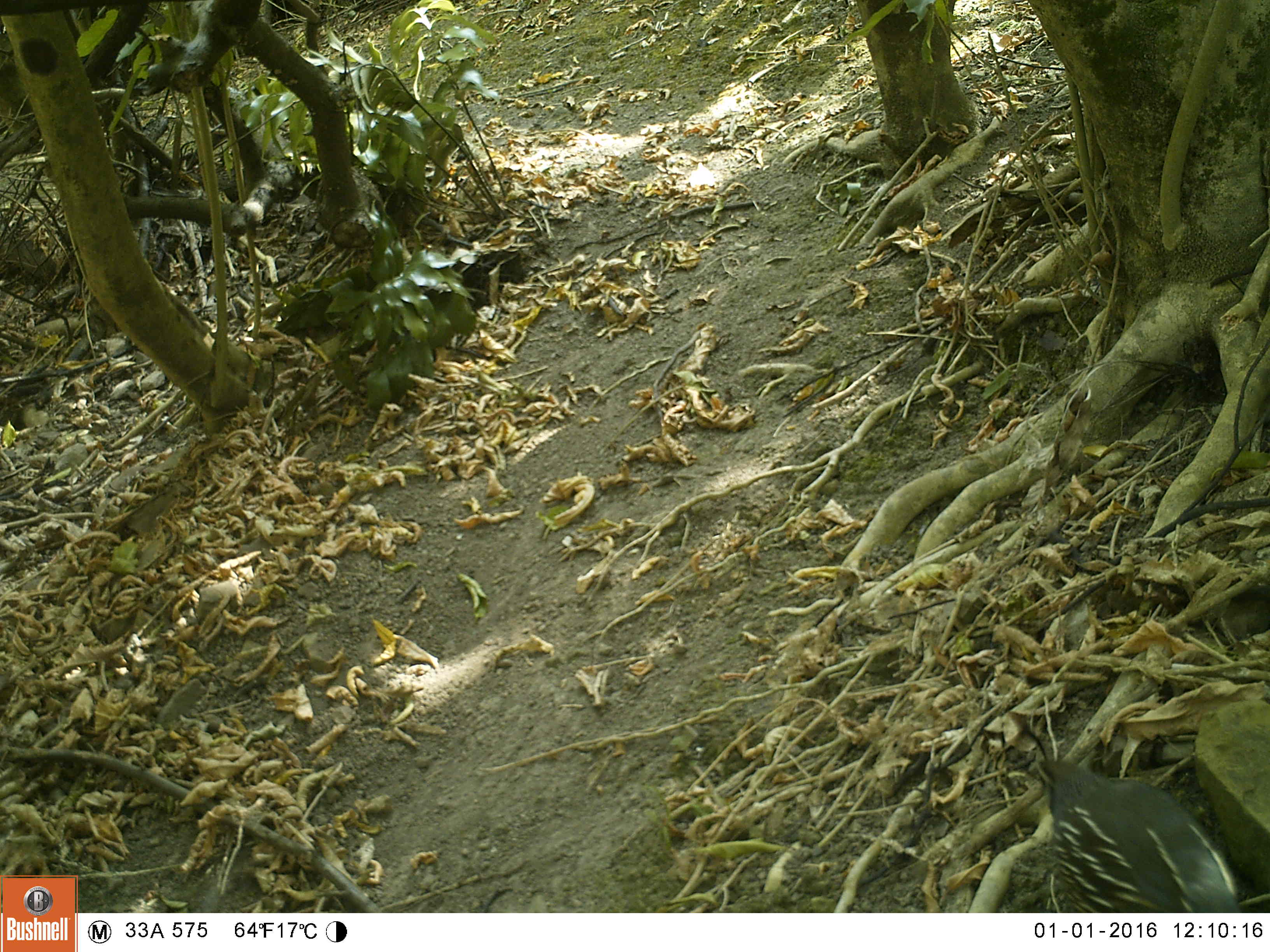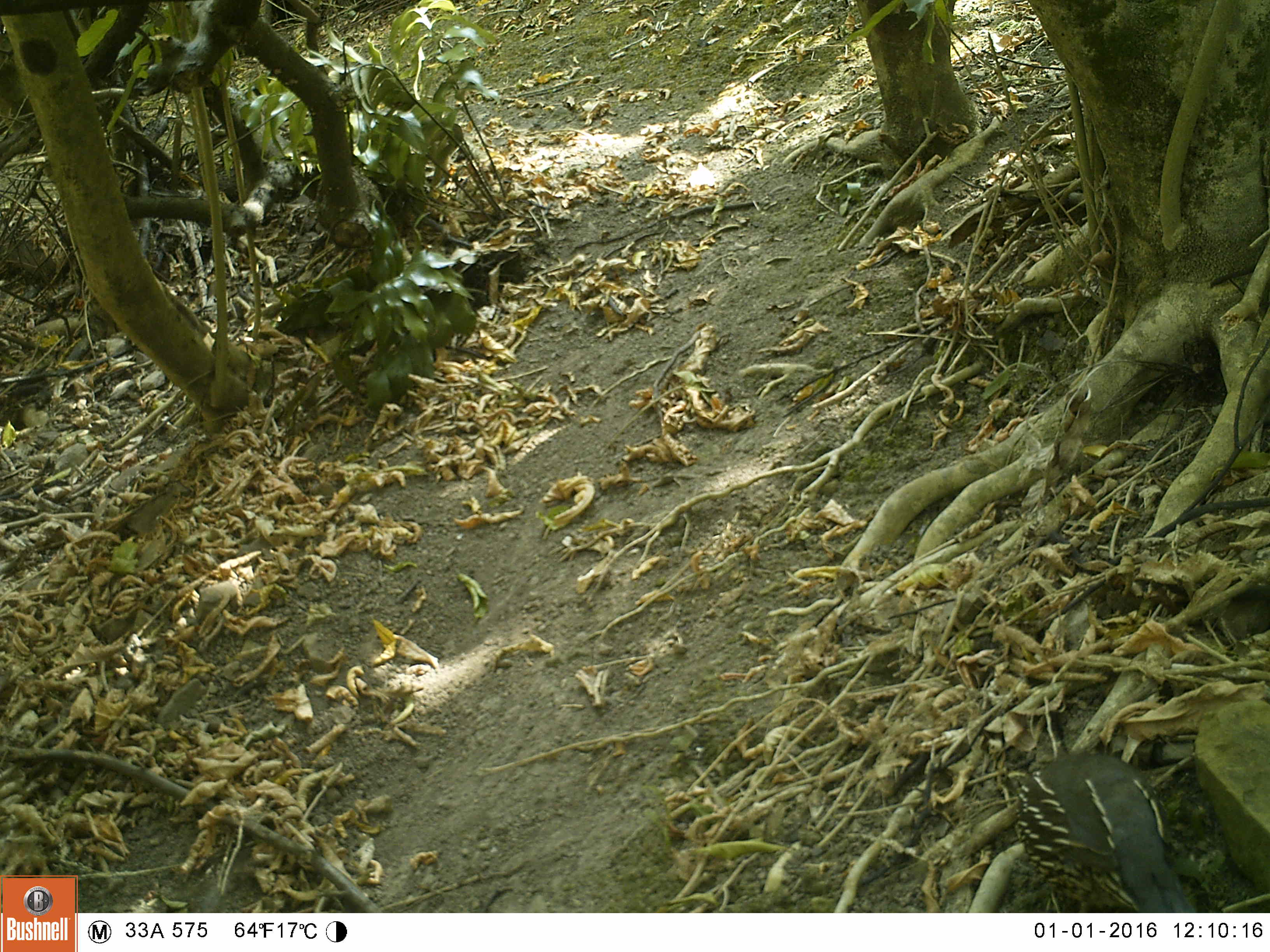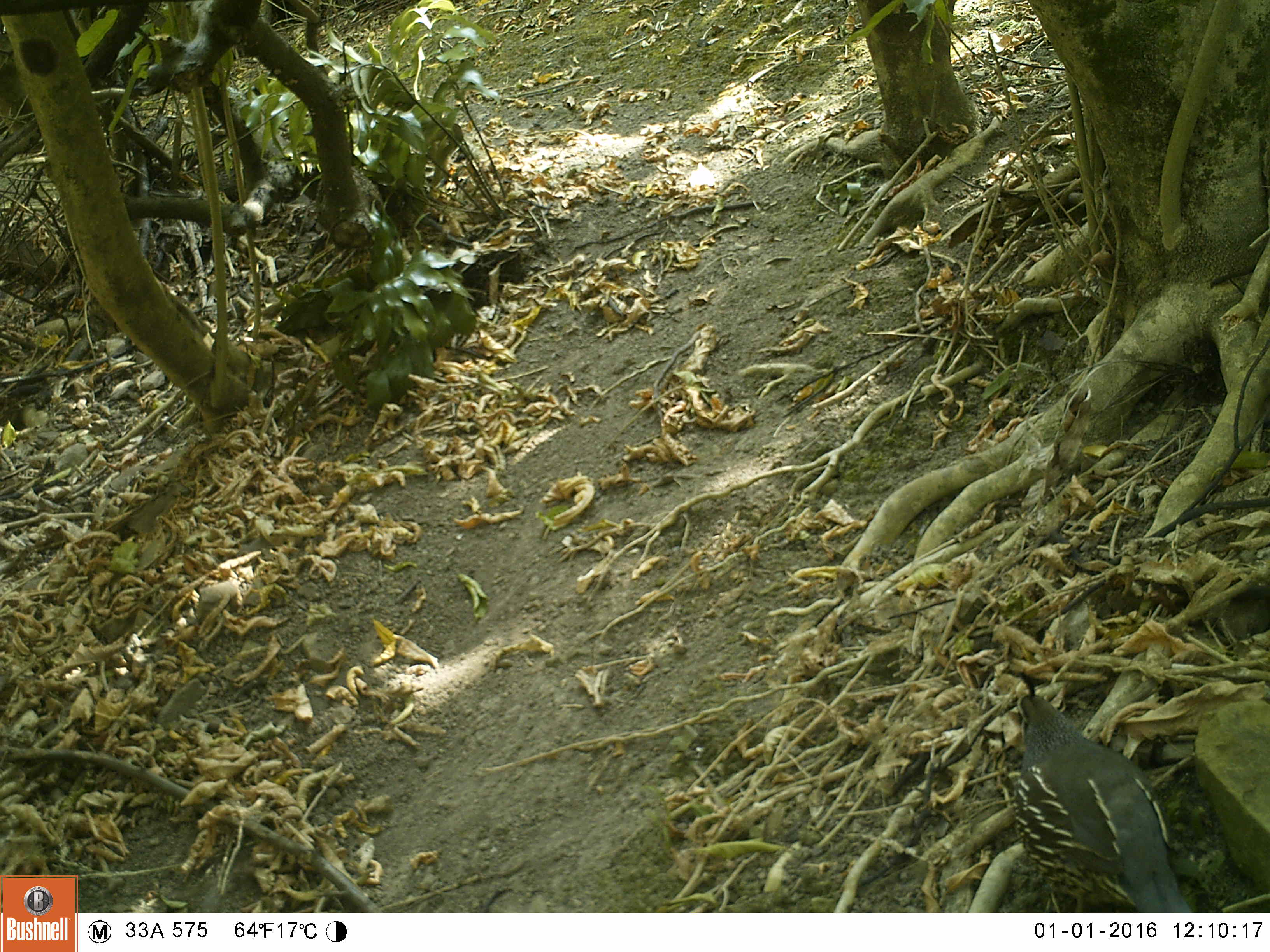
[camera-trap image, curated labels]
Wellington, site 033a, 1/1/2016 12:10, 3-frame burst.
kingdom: Animalia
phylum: Chordata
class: Aves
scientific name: Aves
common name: bird